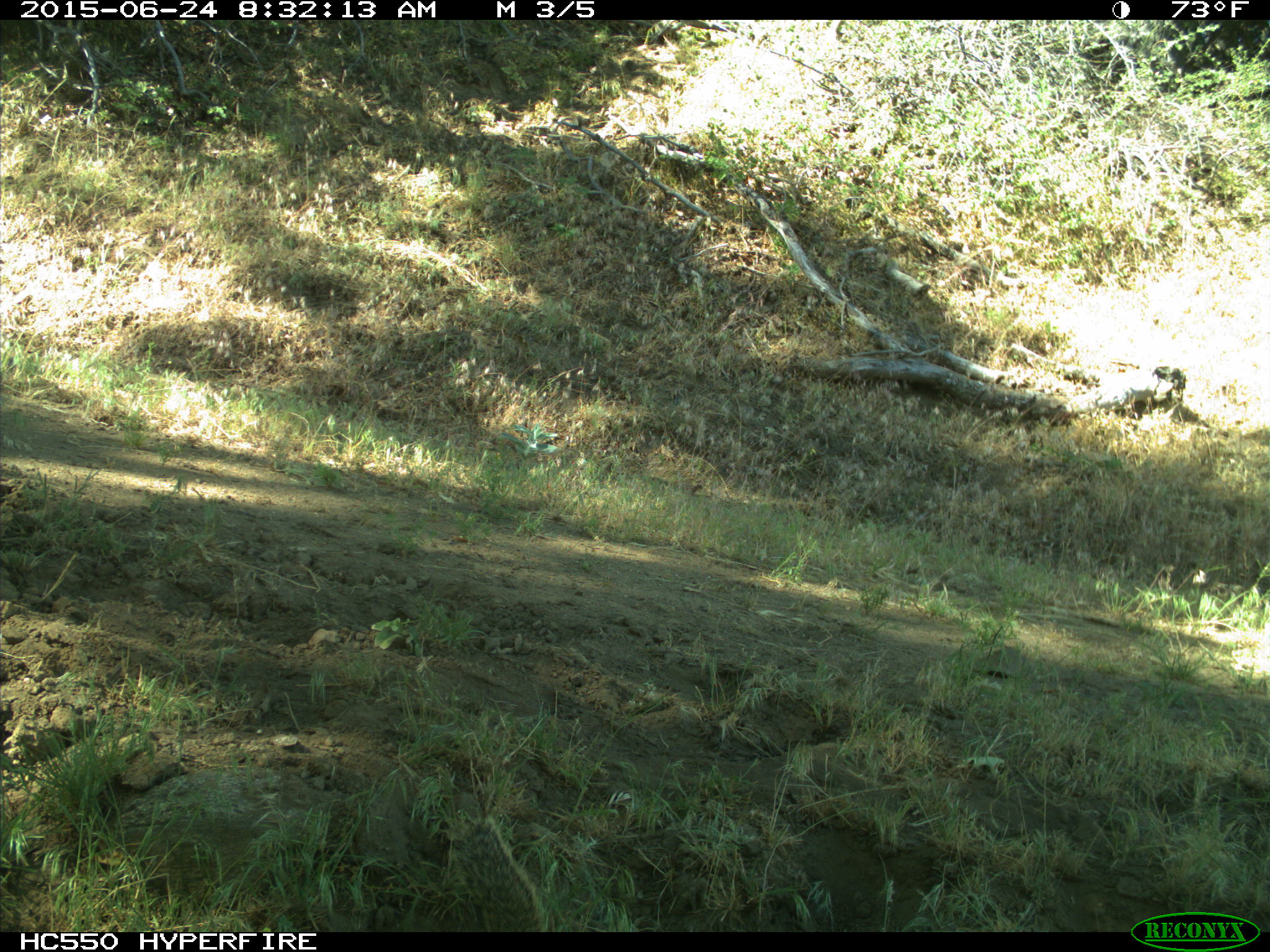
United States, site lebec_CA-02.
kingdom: Animalia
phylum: Chordata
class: Mammalia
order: Rodentia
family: Sciuridae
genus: Otospermophilus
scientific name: Otospermophilus beecheyi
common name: california ground squirrel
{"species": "Otospermophilus beecheyi (california ground squirrel)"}